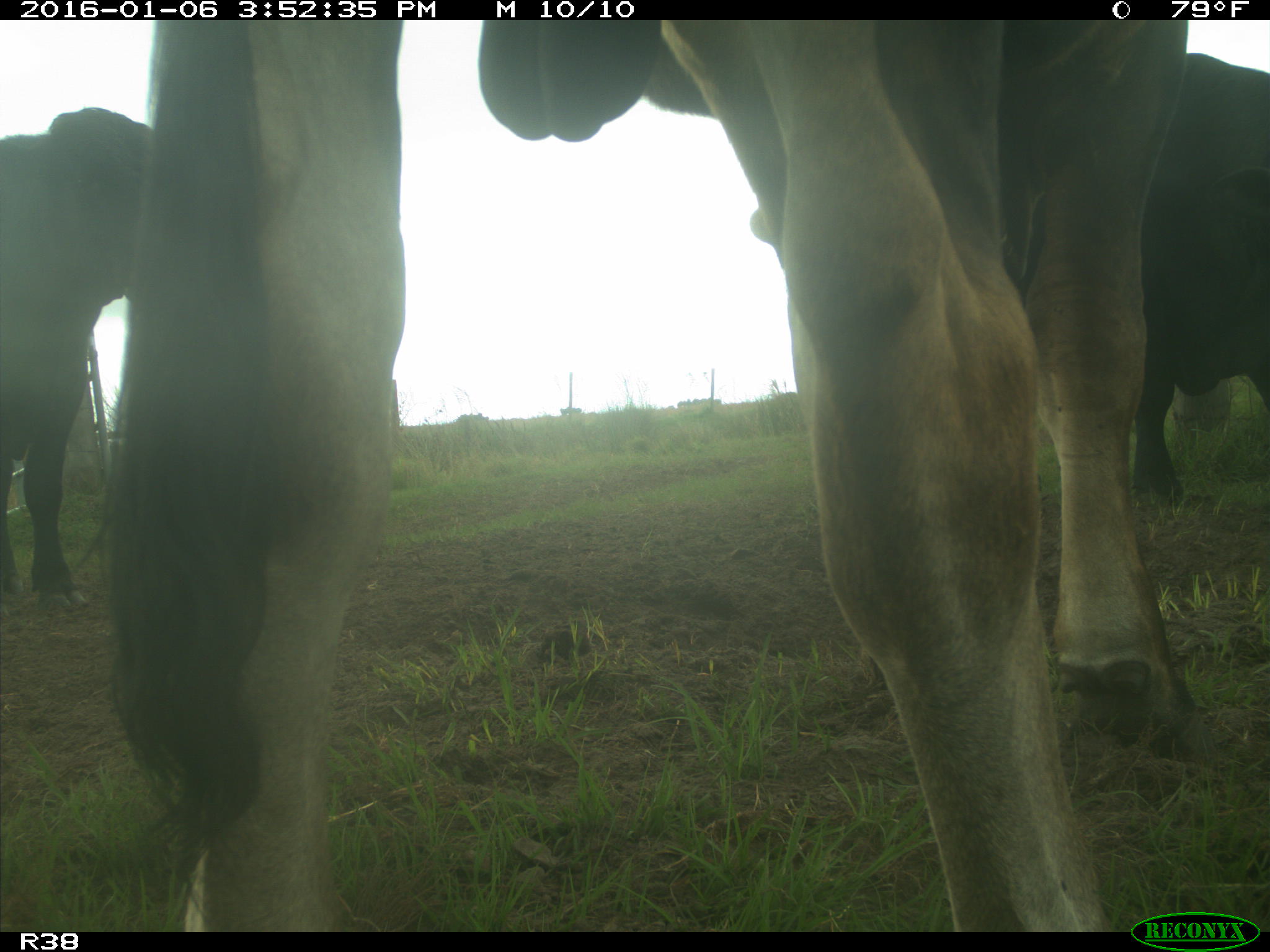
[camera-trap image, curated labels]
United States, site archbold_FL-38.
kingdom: Animalia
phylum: Chordata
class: Mammalia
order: Artiodactyla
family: Bovidae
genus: Bos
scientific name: Bos taurus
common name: domestic cow